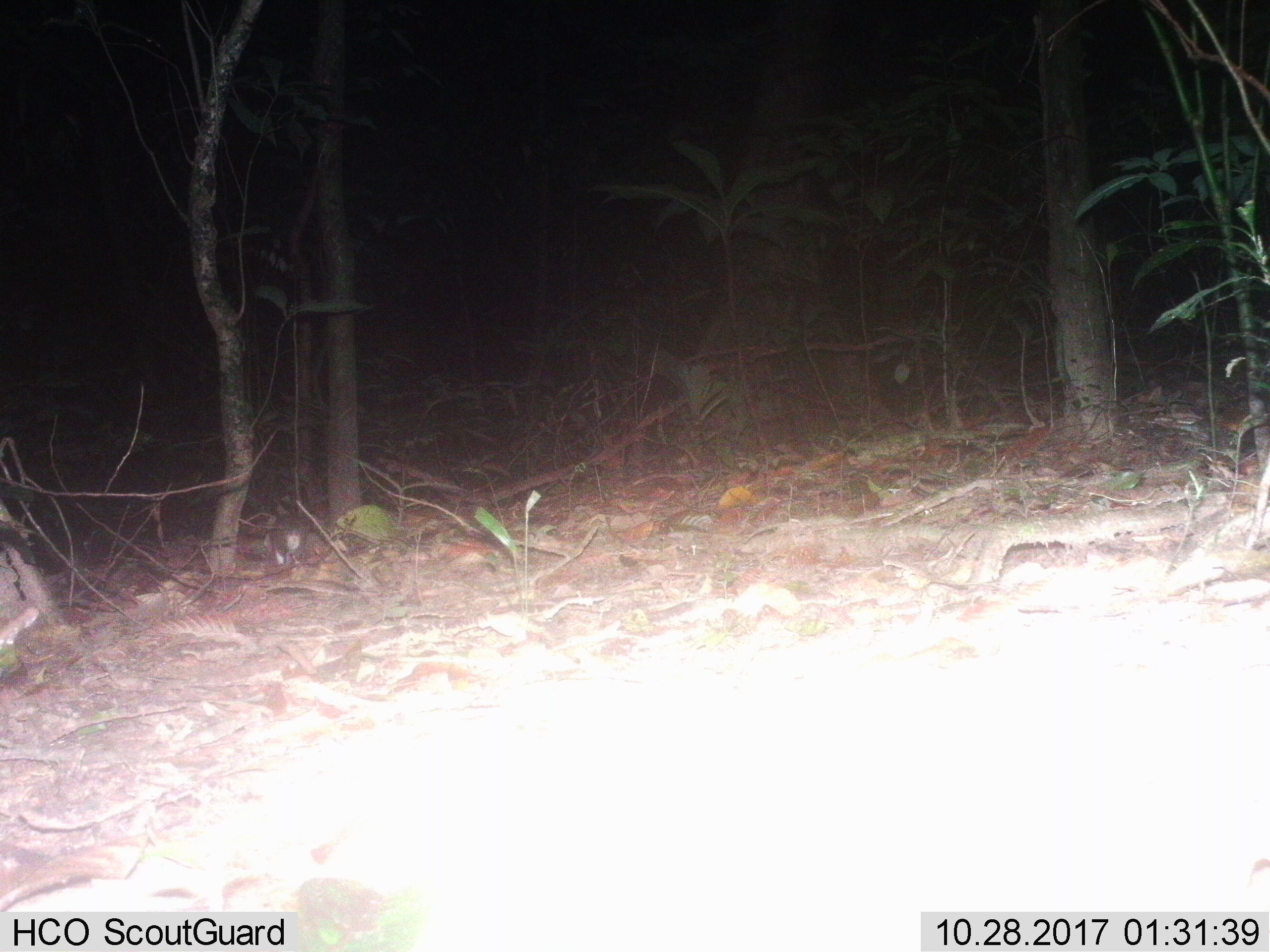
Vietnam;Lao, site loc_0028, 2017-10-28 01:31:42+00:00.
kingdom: Animalia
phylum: Chordata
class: Mammalia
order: Rodentia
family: Muridae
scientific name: Muridae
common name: old-world mice and rats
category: unidentified murid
Unidentified murid (old-world mice and rats) (Muridae). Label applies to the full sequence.